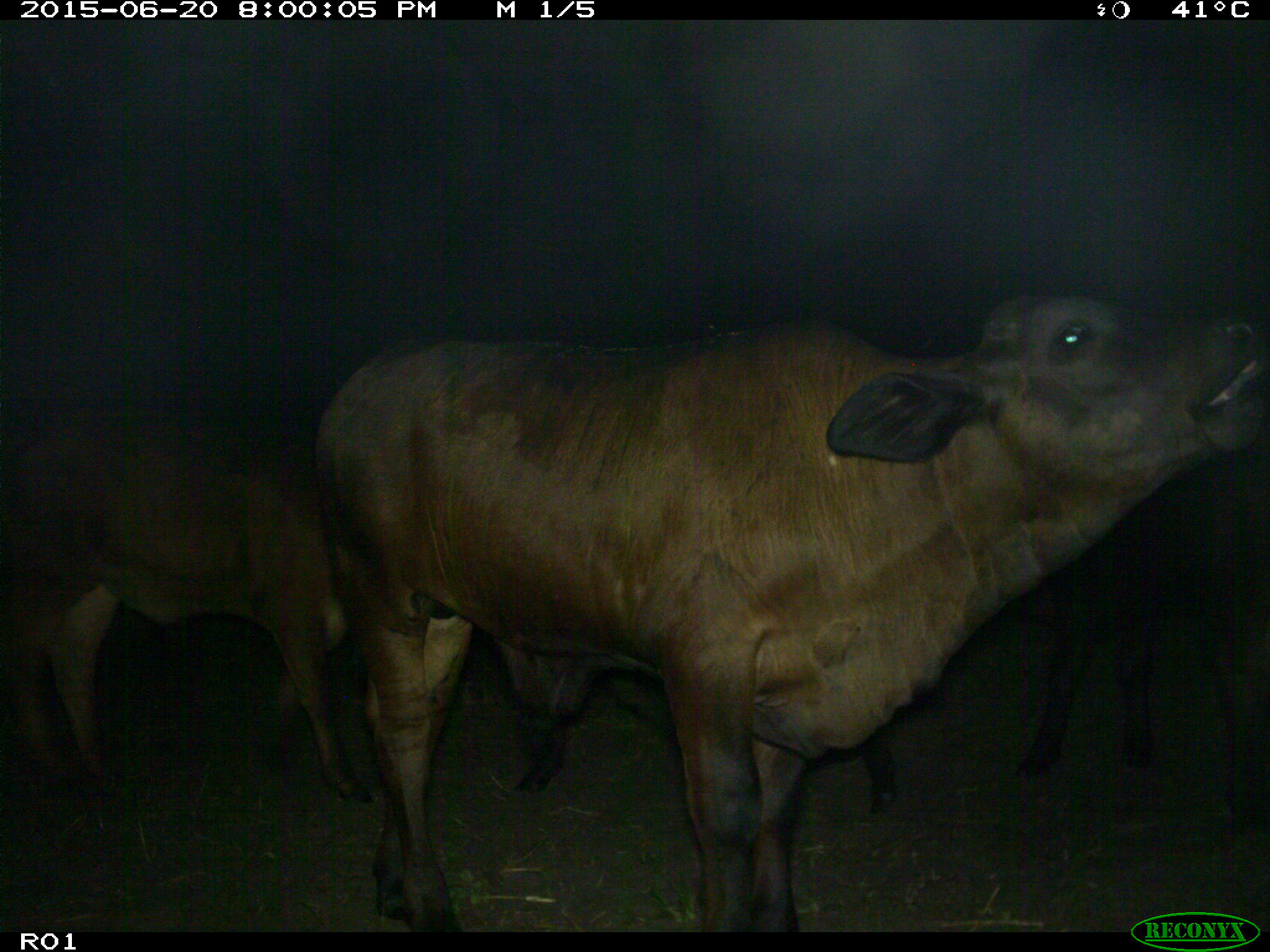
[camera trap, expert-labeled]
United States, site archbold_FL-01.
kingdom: Animalia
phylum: Chordata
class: Mammalia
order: Artiodactyla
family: Bovidae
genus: Bos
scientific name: Bos taurus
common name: domestic cow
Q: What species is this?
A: Bos taurus (domestic cow).